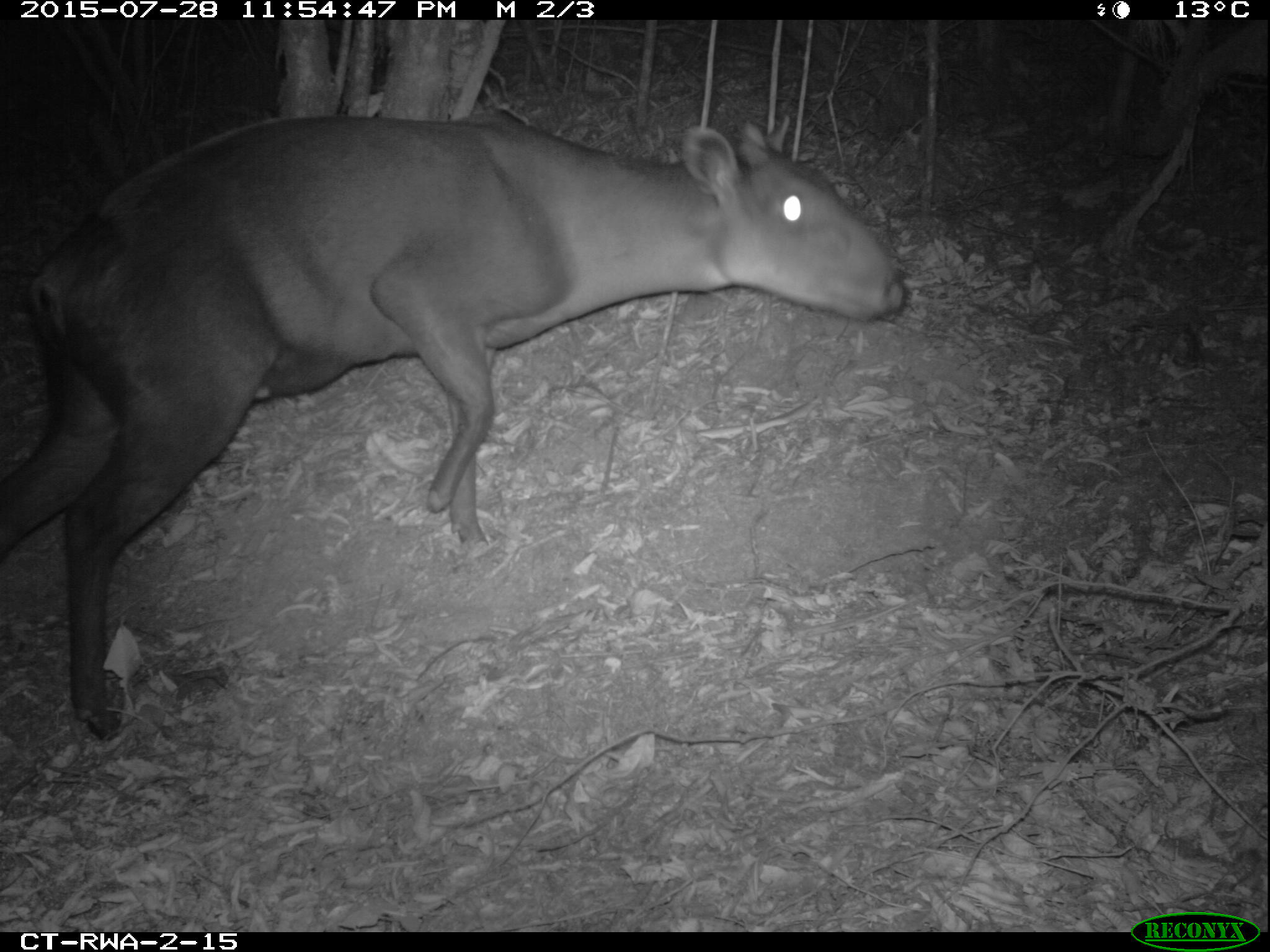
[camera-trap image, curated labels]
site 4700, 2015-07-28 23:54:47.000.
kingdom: Animalia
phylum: Chordata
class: Mammalia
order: Artiodactyla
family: Bovidae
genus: Cephalophus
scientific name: Cephalophus silvicultor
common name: light-backed duiker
Cephalophus silvicultor (light-backed duiker), count 1.